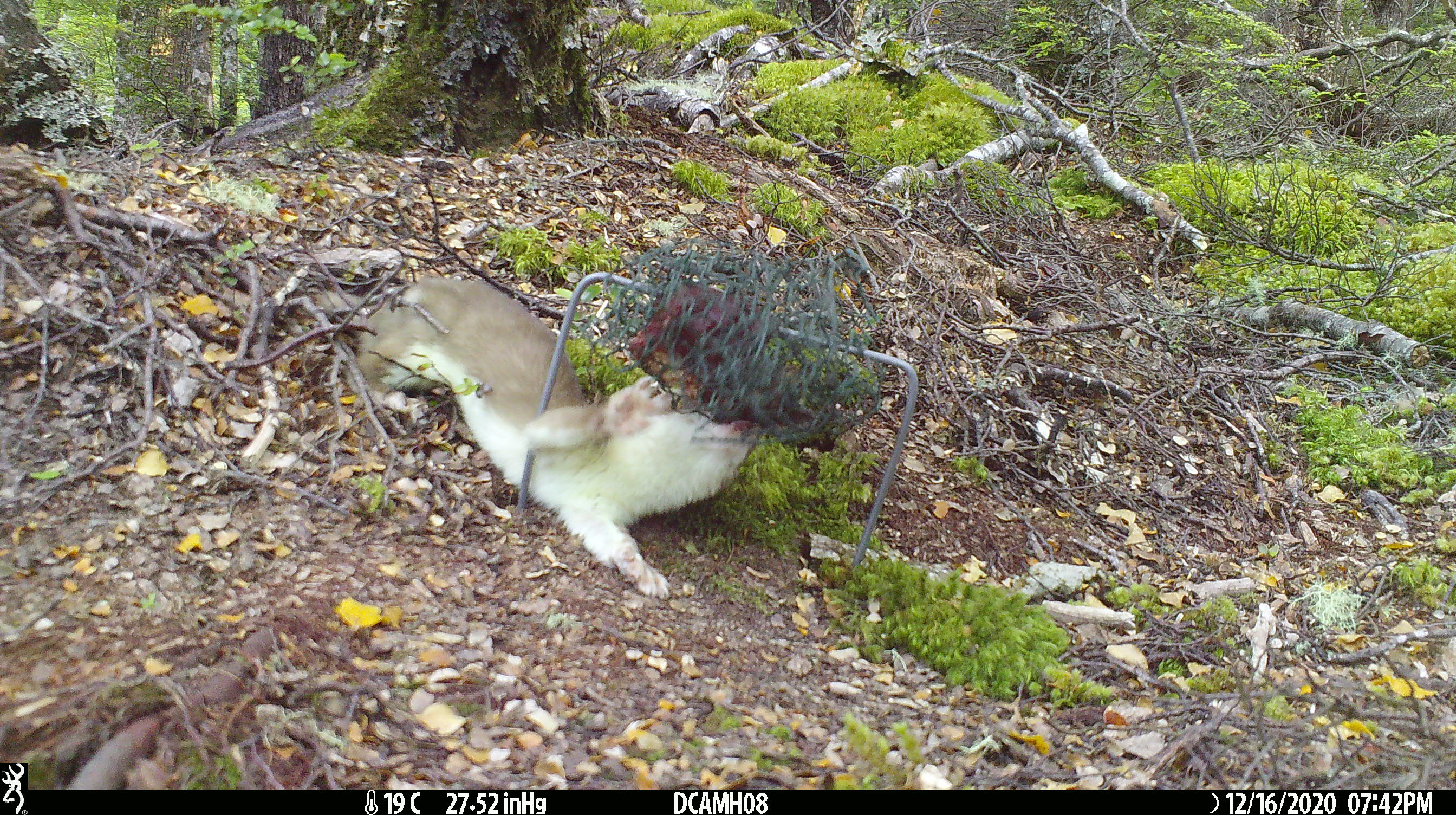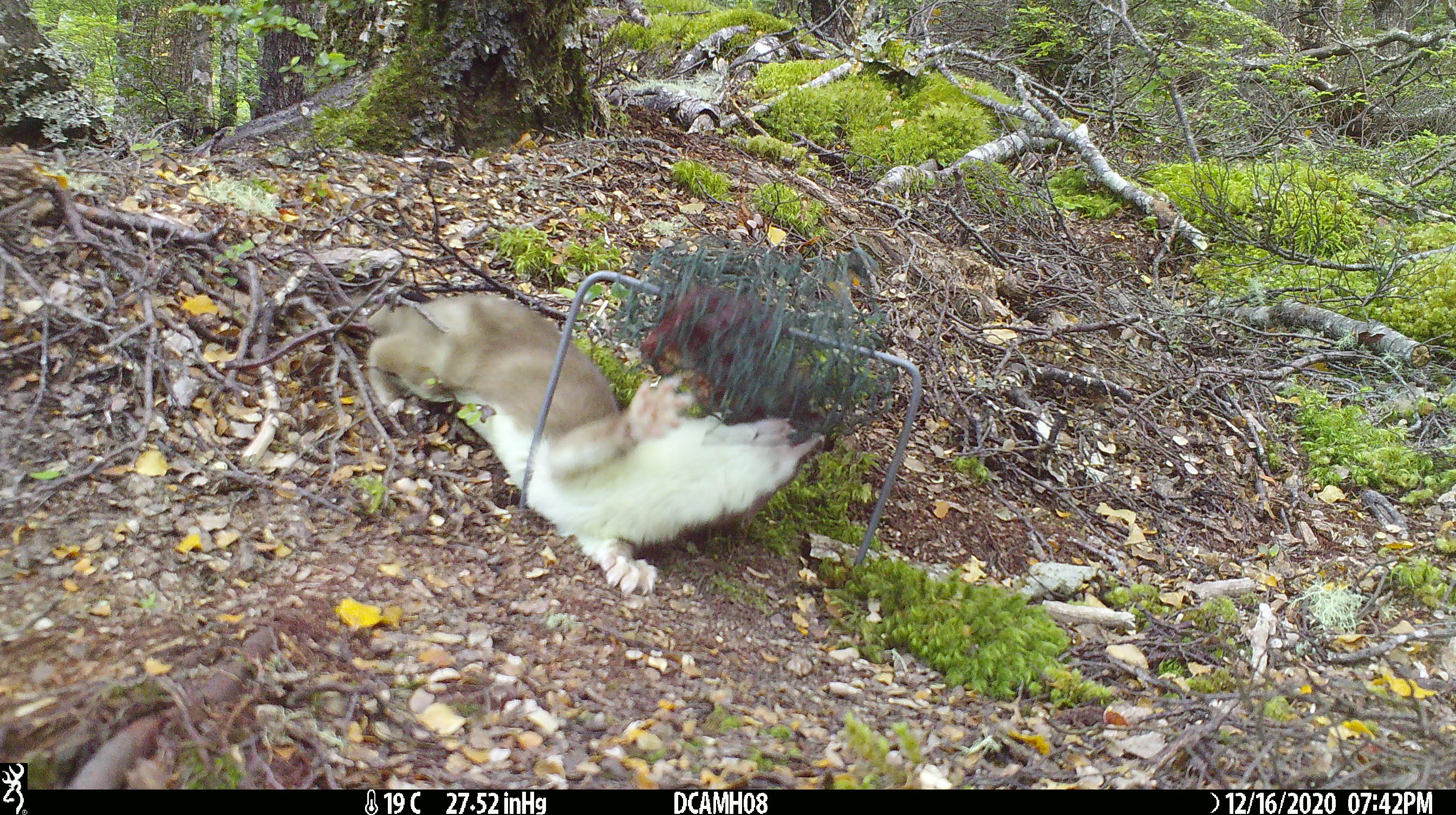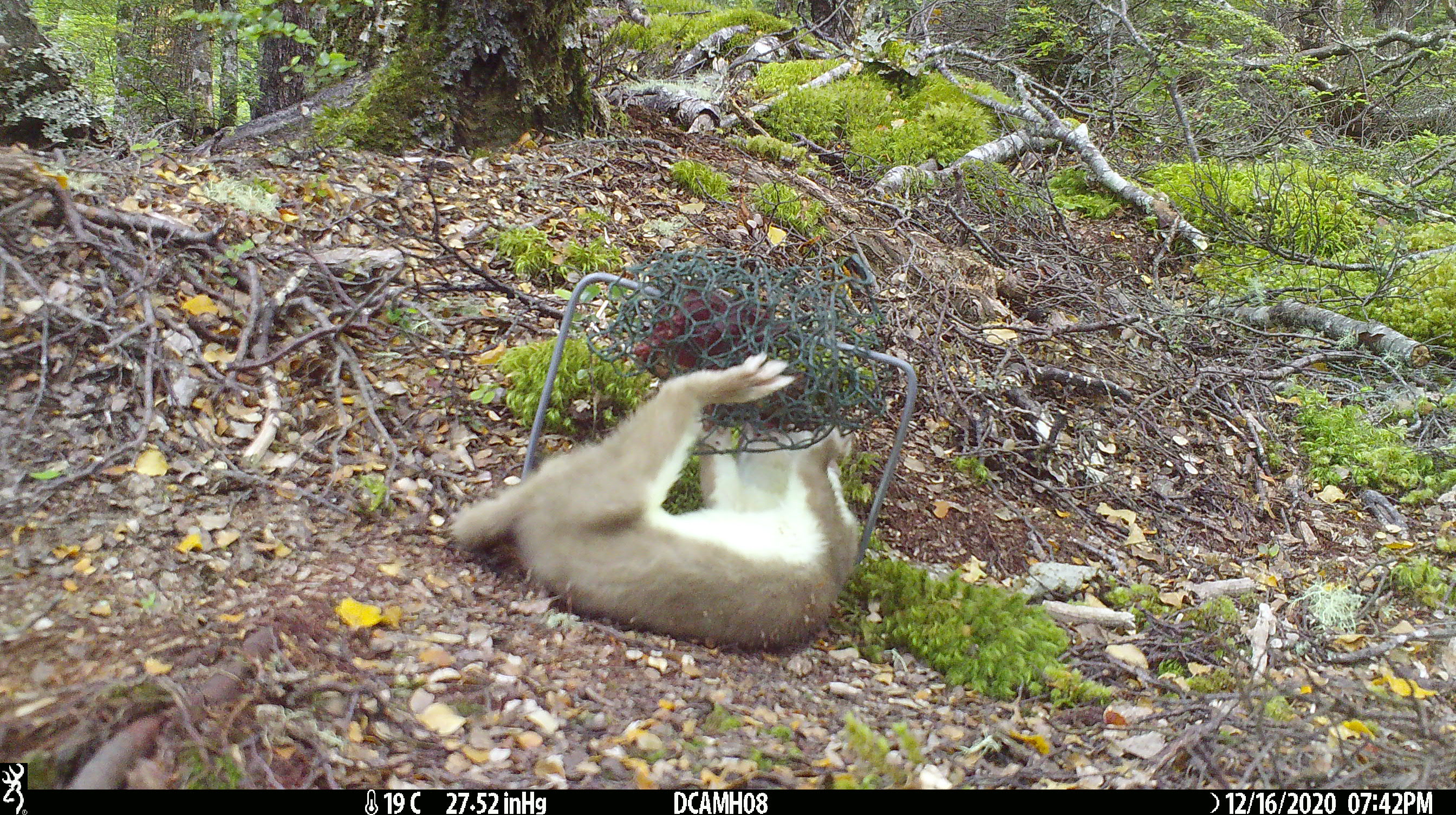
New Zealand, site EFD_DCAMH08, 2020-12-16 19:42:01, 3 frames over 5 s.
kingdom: Animalia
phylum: Chordata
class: Mammalia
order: Carnivora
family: Mustelidae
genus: Mustela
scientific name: Mustela erminea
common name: stoat